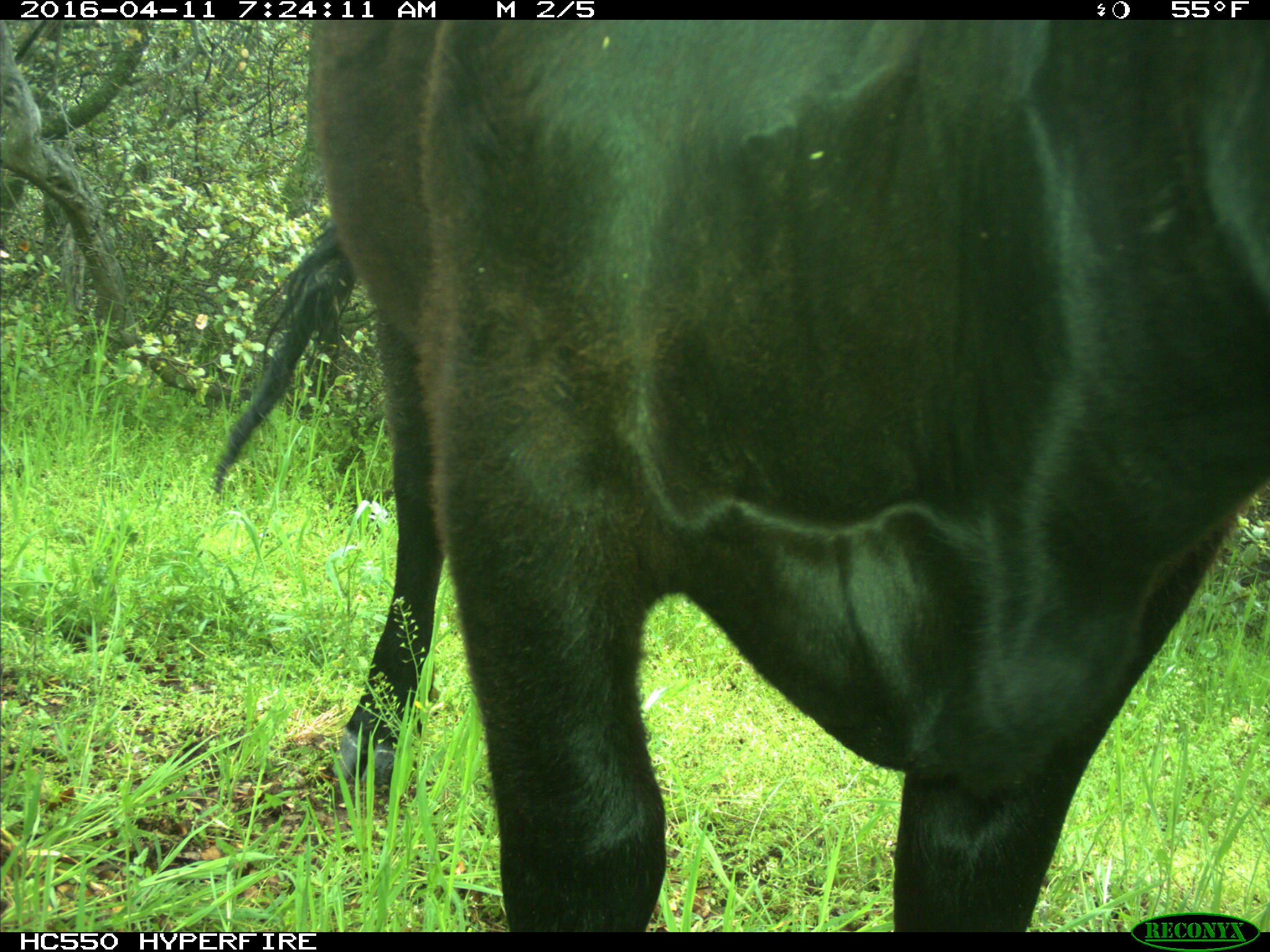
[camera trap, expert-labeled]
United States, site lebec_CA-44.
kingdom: Animalia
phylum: Chordata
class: Mammalia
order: Artiodactyla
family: Bovidae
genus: Bos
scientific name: Bos taurus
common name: domestic cow